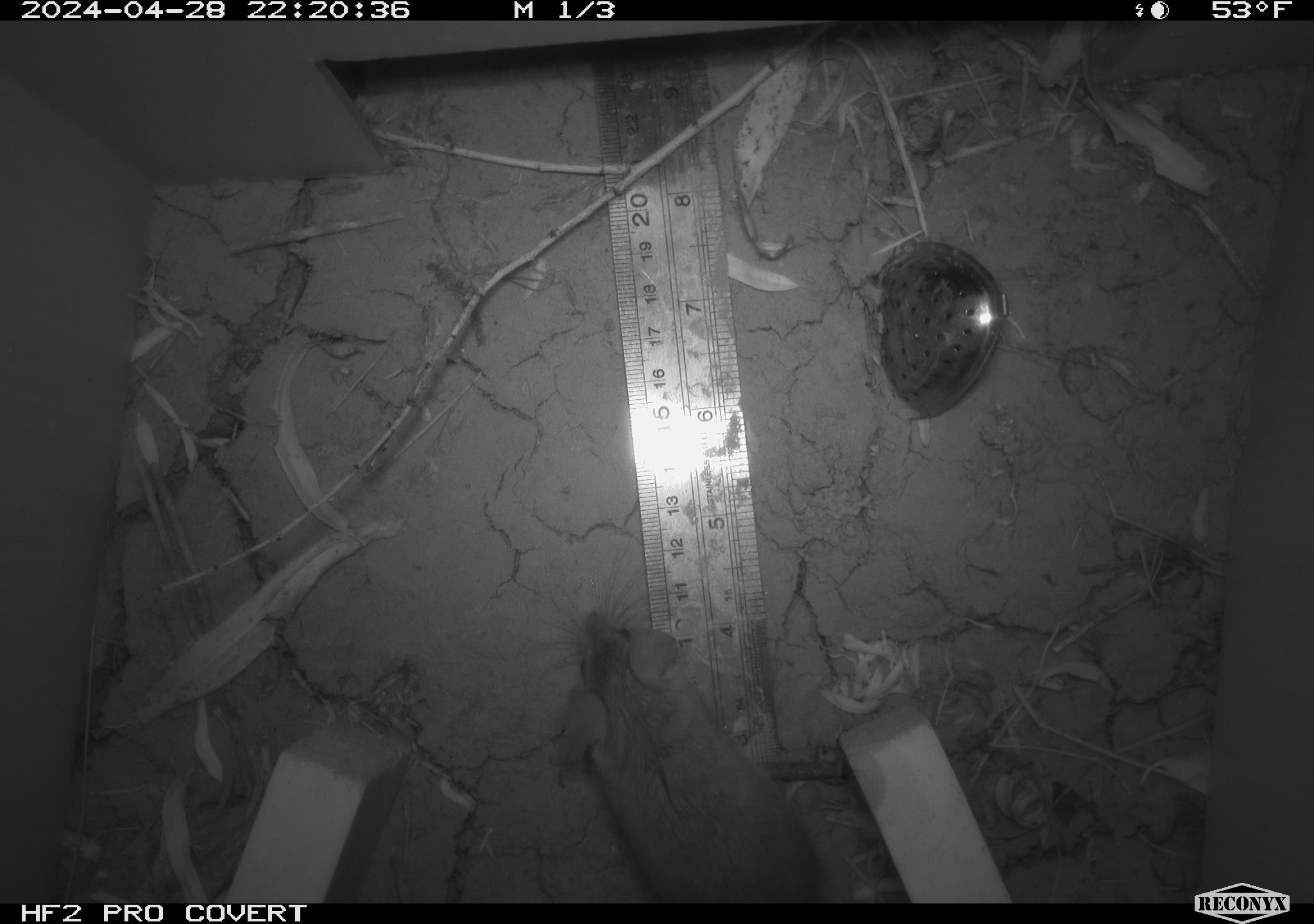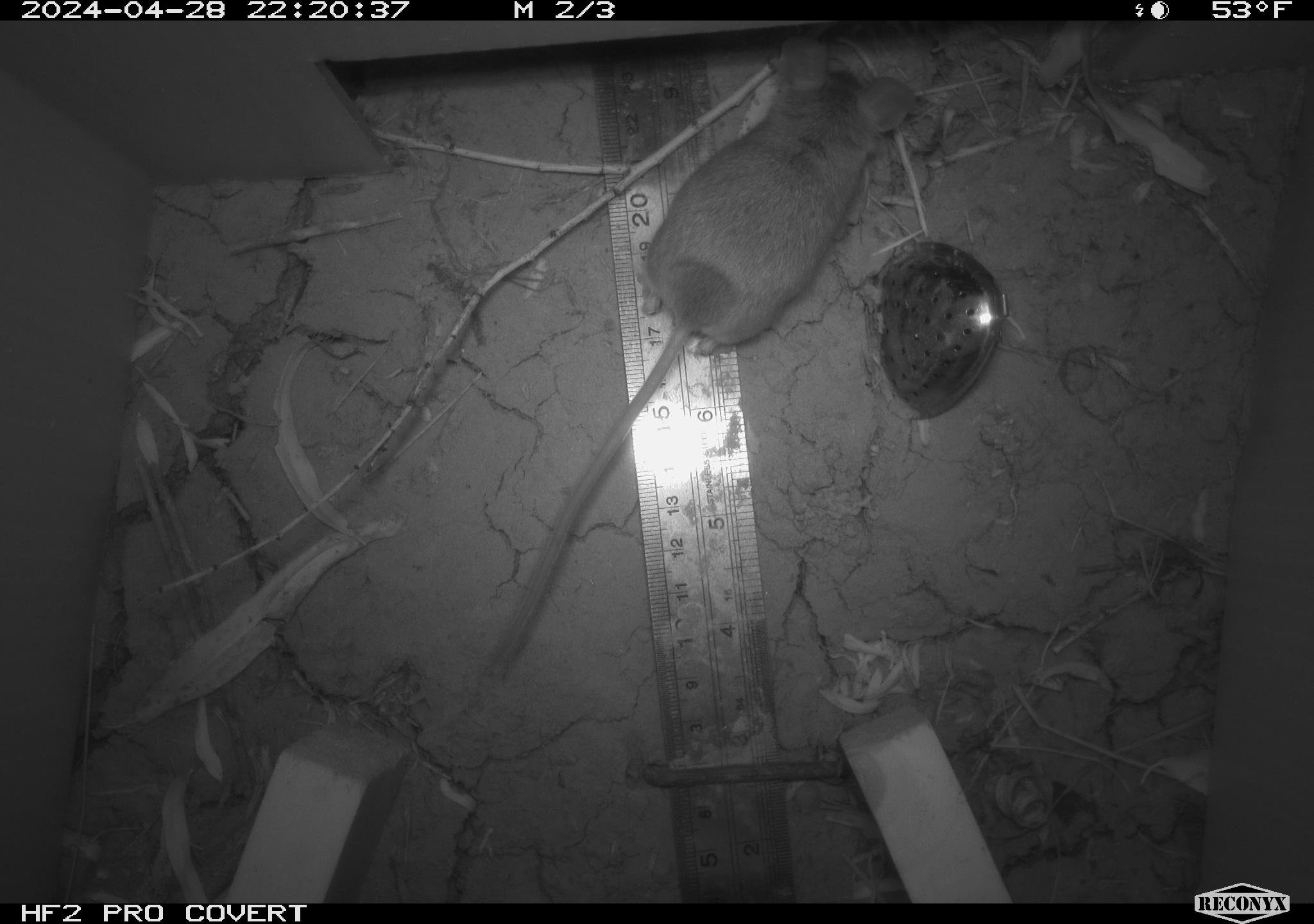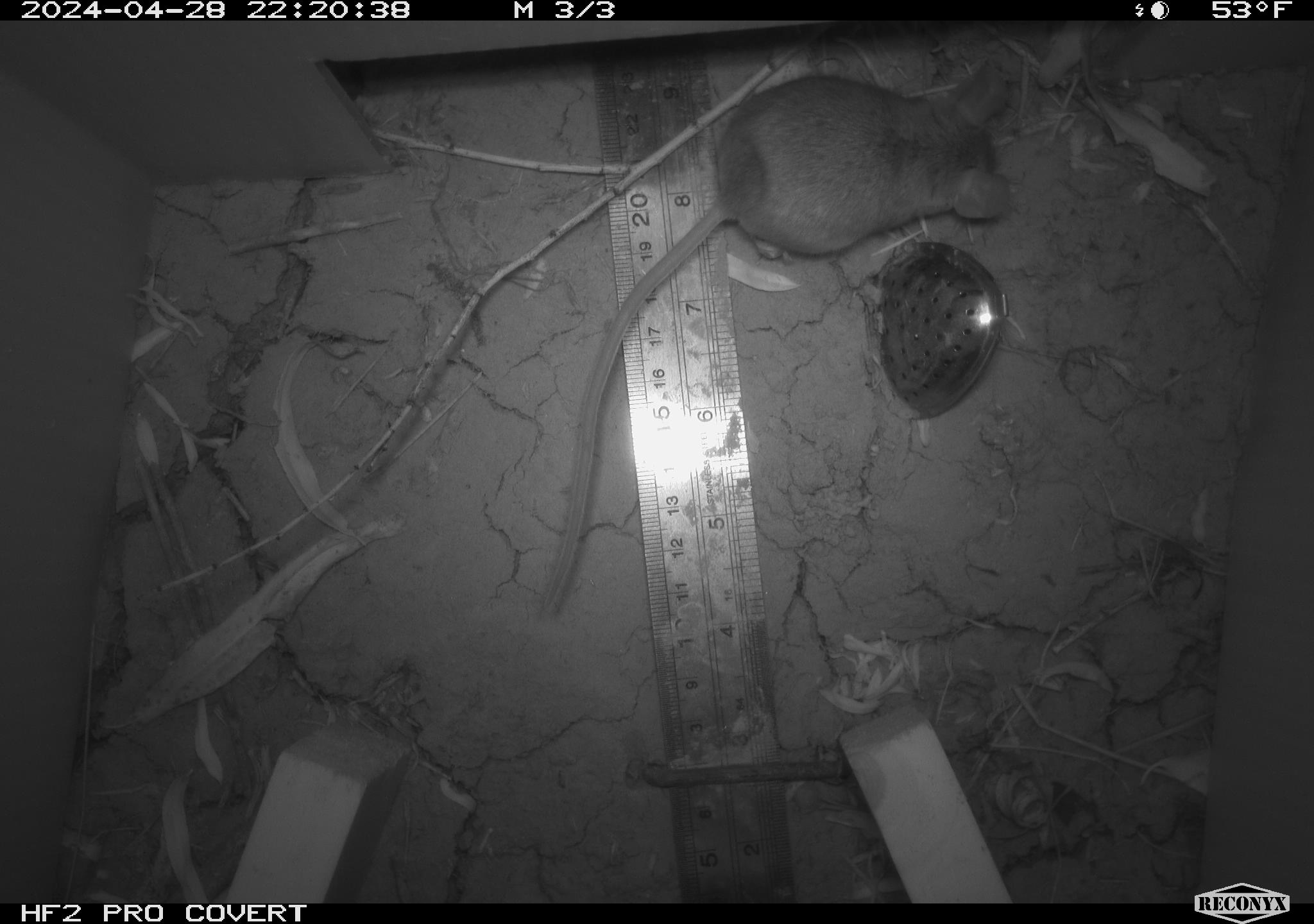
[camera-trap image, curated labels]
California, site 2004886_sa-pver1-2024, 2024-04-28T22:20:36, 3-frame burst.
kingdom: Animalia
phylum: Chordata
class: Mammalia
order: Rodentia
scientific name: Rodentia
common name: mouse species